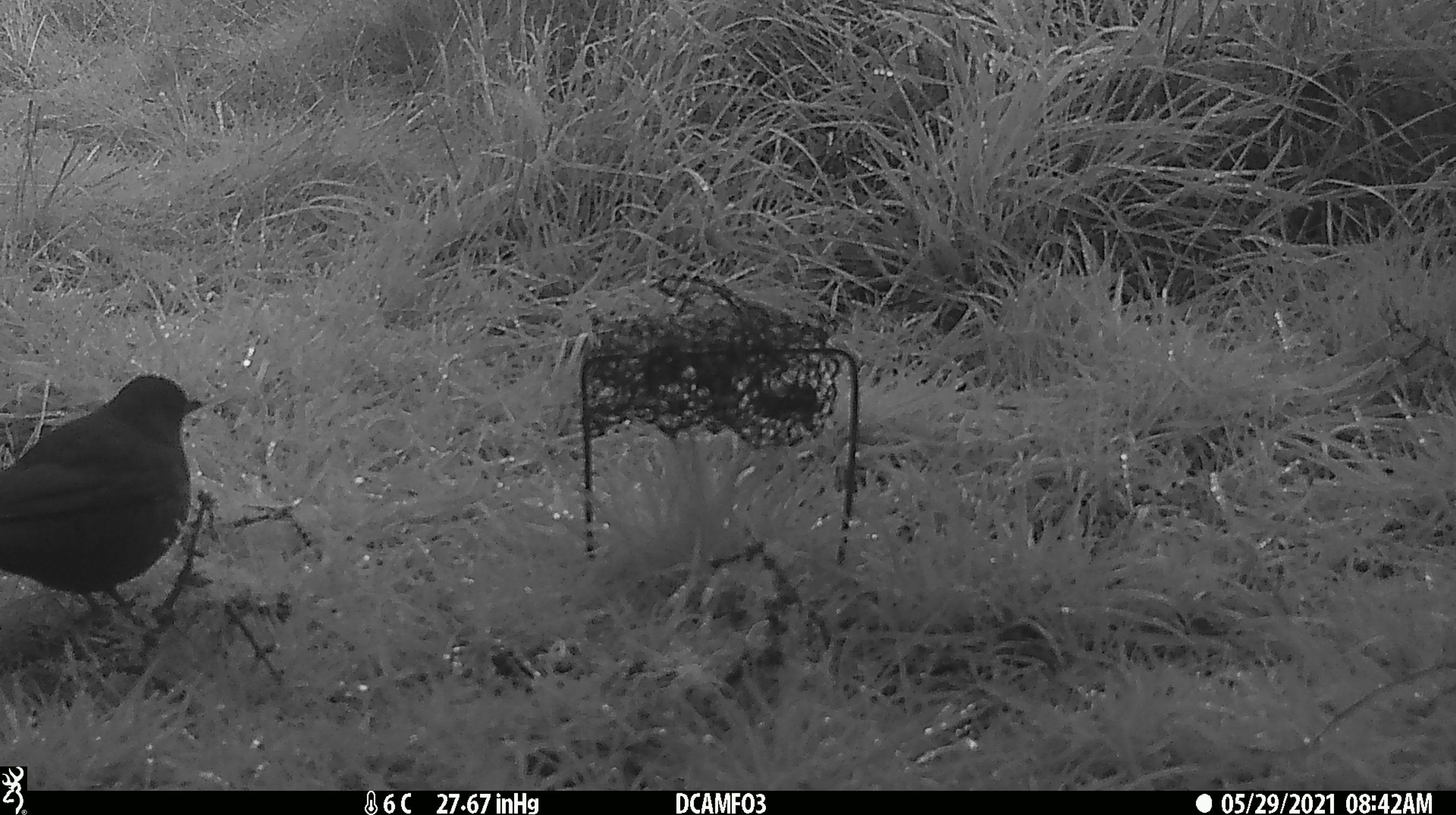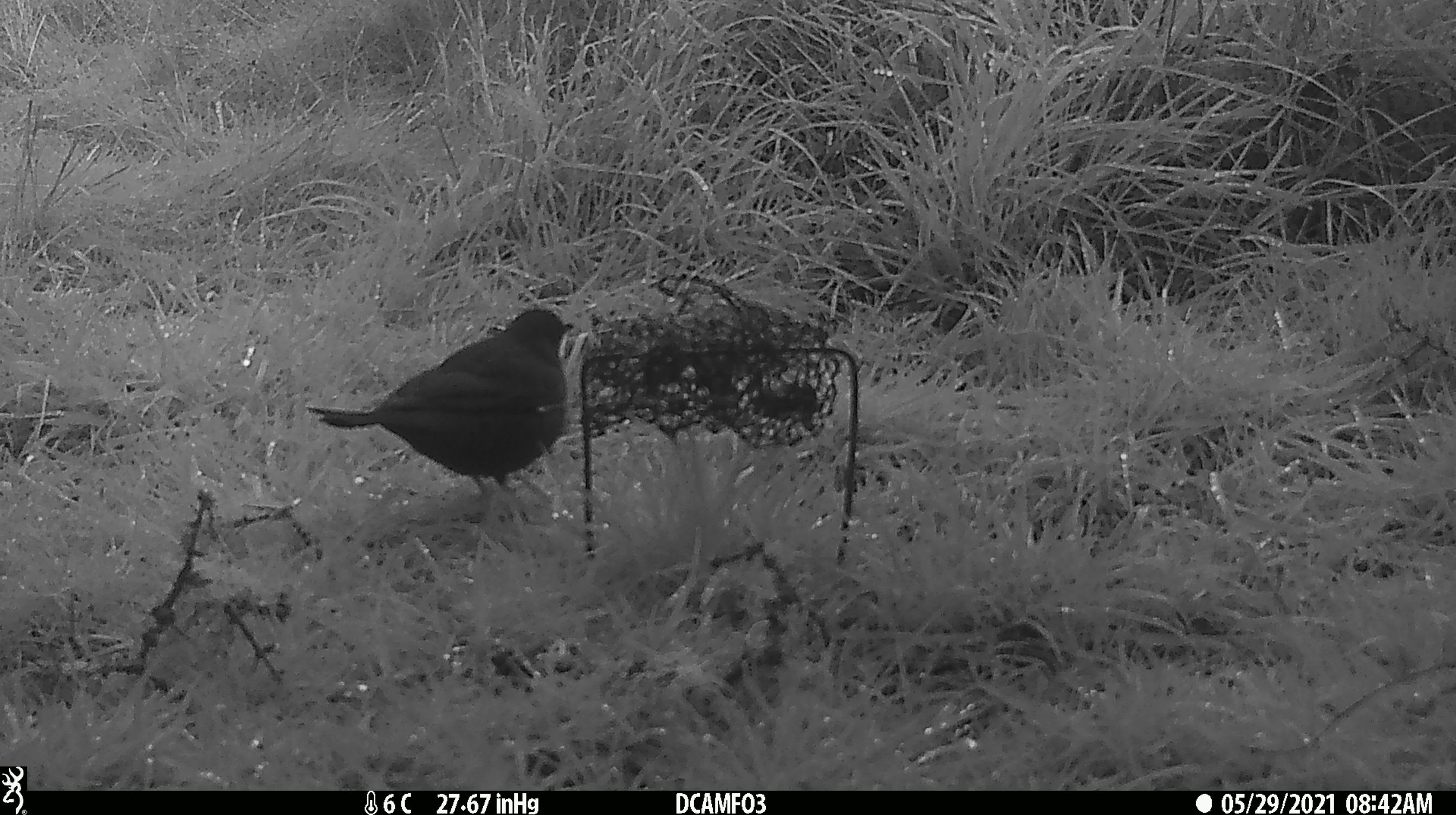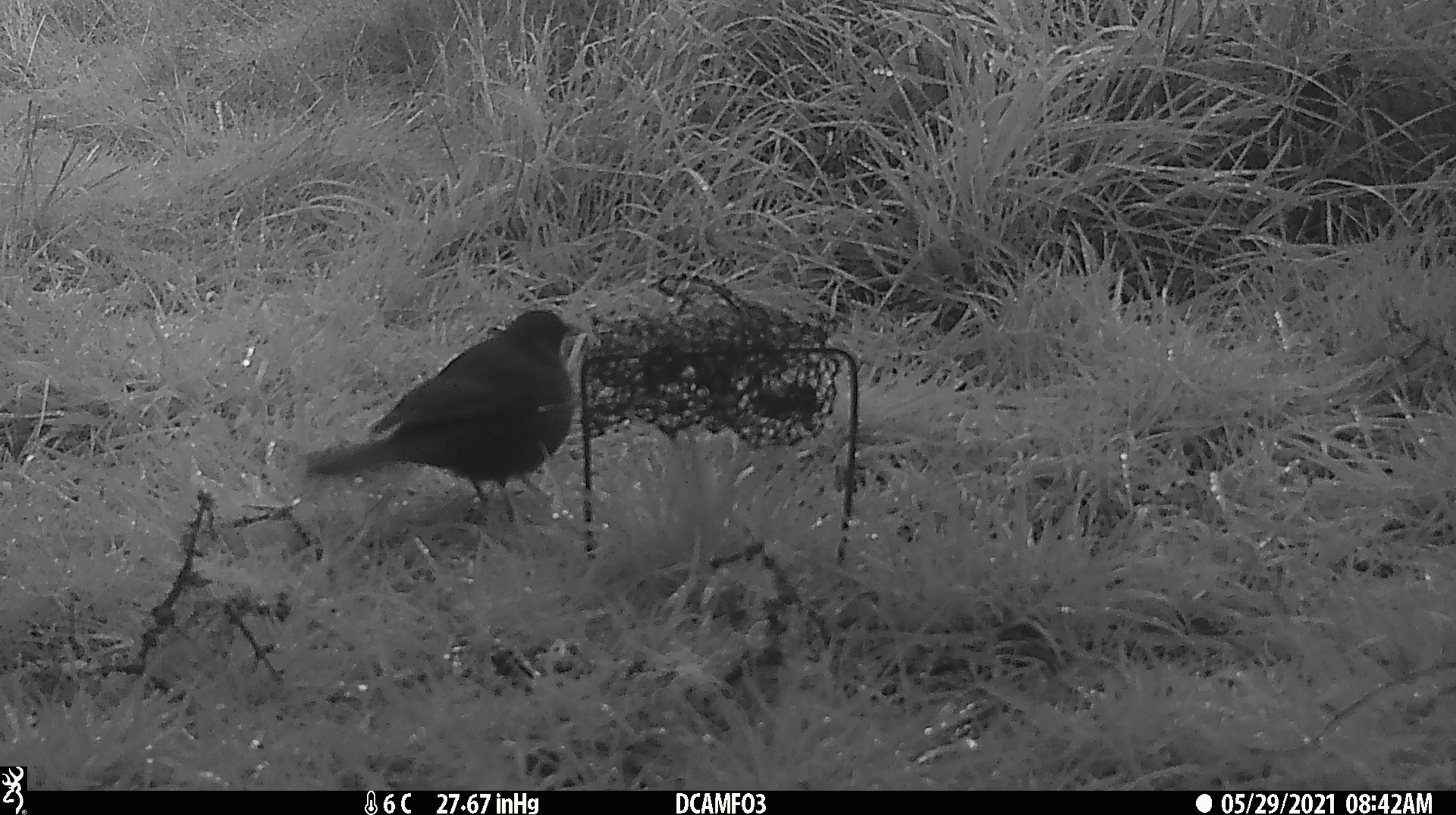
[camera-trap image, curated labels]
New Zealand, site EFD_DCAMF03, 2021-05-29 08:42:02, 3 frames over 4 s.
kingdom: Animalia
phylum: Chordata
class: Aves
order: Passeriformes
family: Turdidae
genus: Turdus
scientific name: Turdus merula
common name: eurasian blackbird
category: blackbird